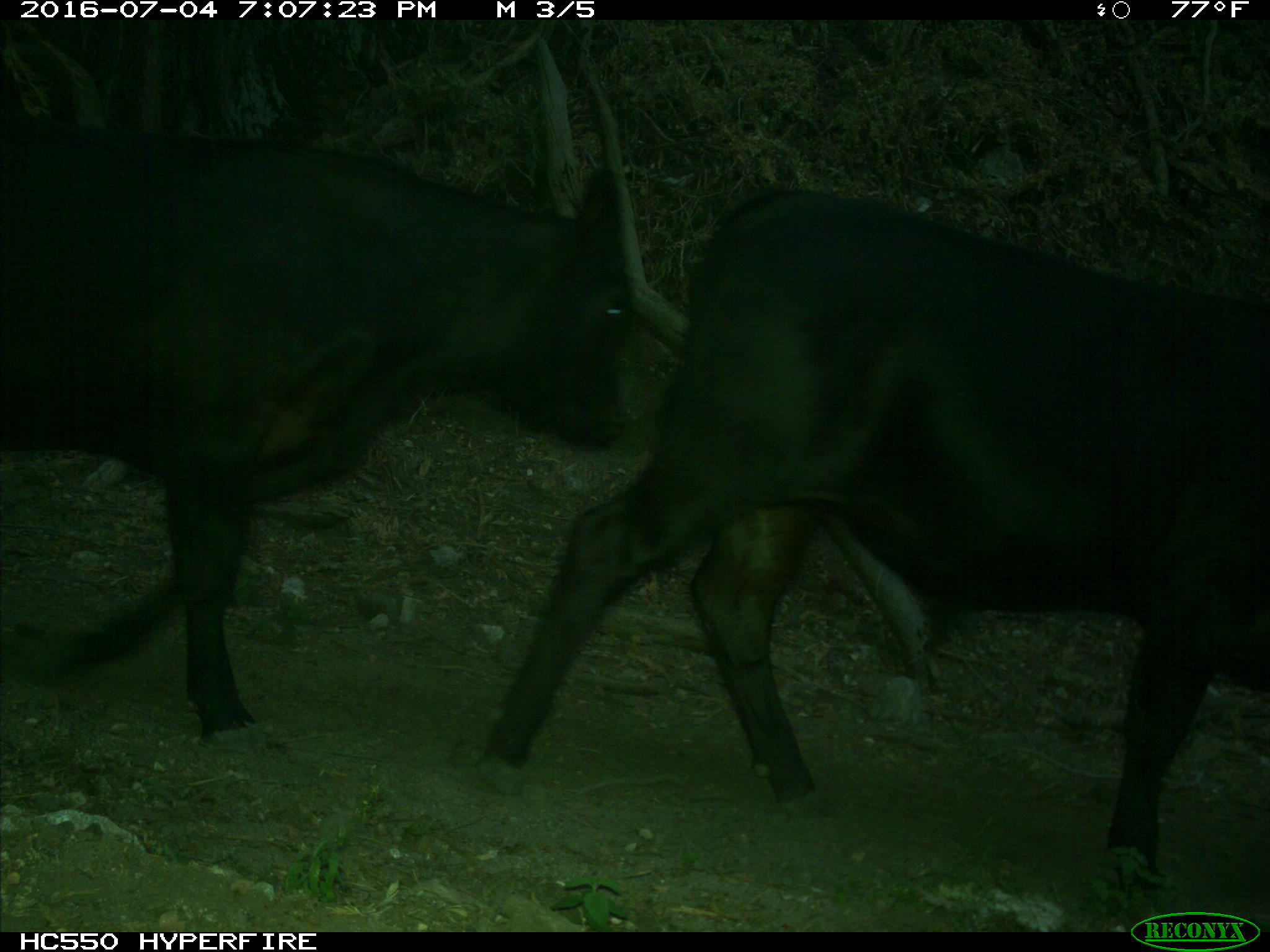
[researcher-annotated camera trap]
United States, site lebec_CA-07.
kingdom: Animalia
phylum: Chordata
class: Mammalia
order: Artiodactyla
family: Bovidae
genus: Bos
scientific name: Bos taurus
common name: domestic cow